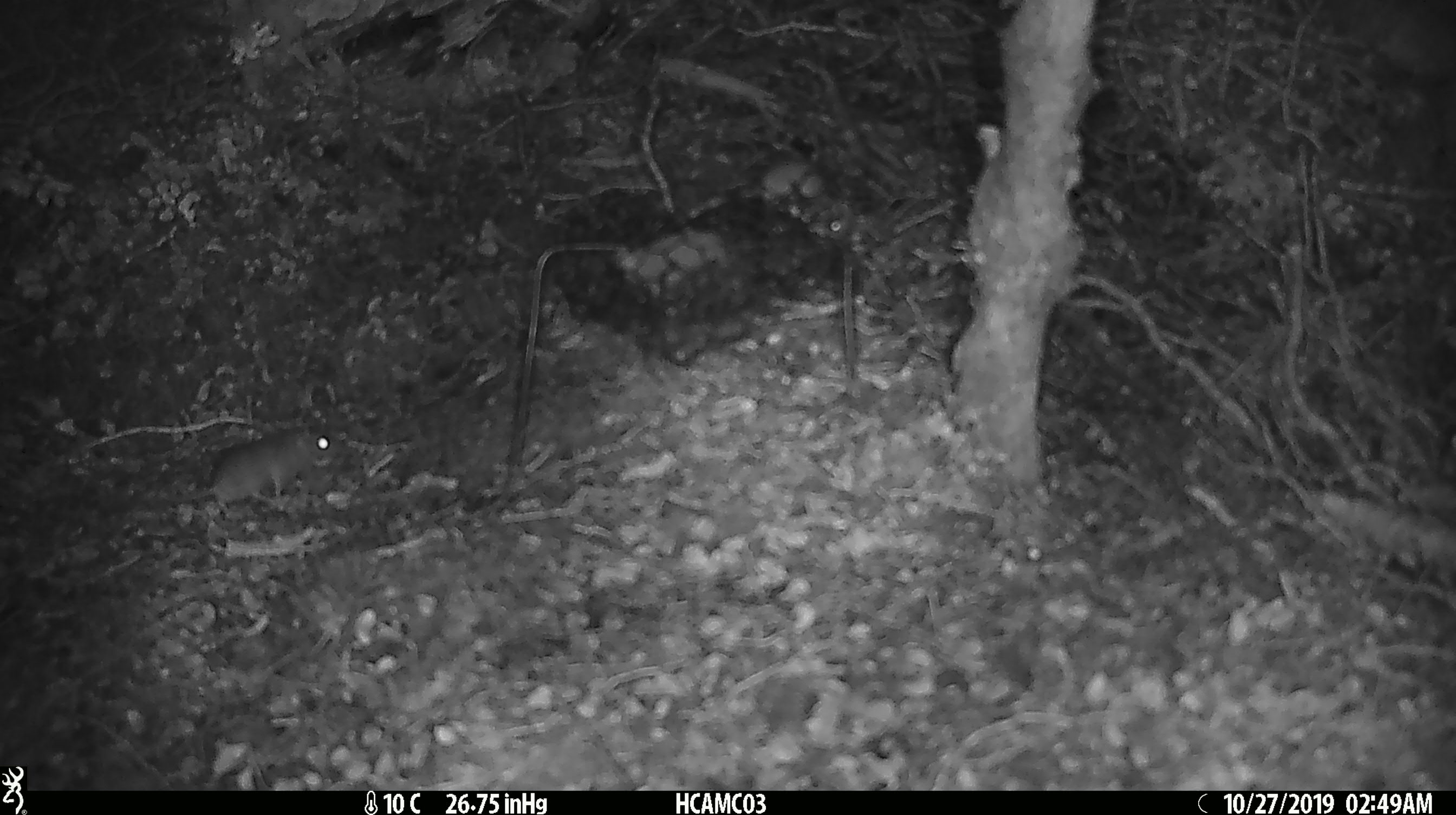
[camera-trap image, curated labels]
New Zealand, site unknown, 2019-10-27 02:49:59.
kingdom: Animalia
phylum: Chordata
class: Mammalia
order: Rodentia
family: Muridae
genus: Mus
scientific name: Mus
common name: mouse